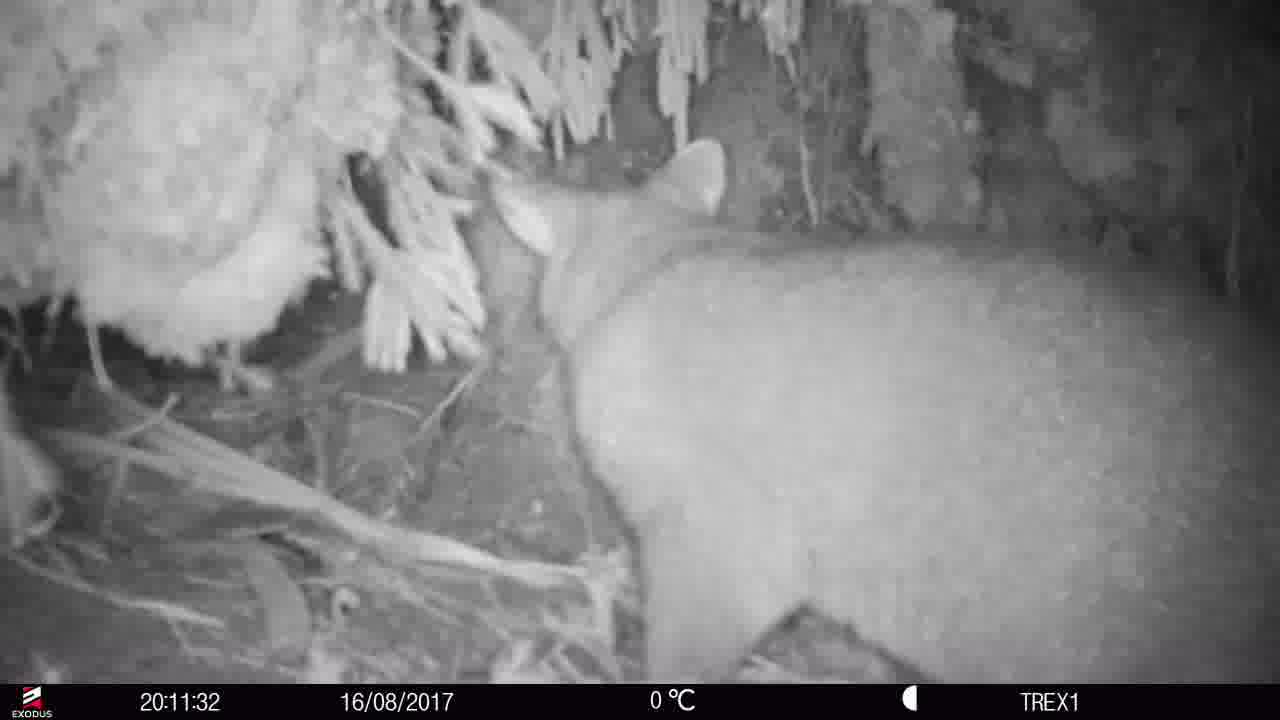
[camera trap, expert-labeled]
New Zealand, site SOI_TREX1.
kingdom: Animalia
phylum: Chordata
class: Mammalia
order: Diprotodontia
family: Phalangeridae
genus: Trichosurus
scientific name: Trichosurus vulpecula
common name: common brushtail possum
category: possum